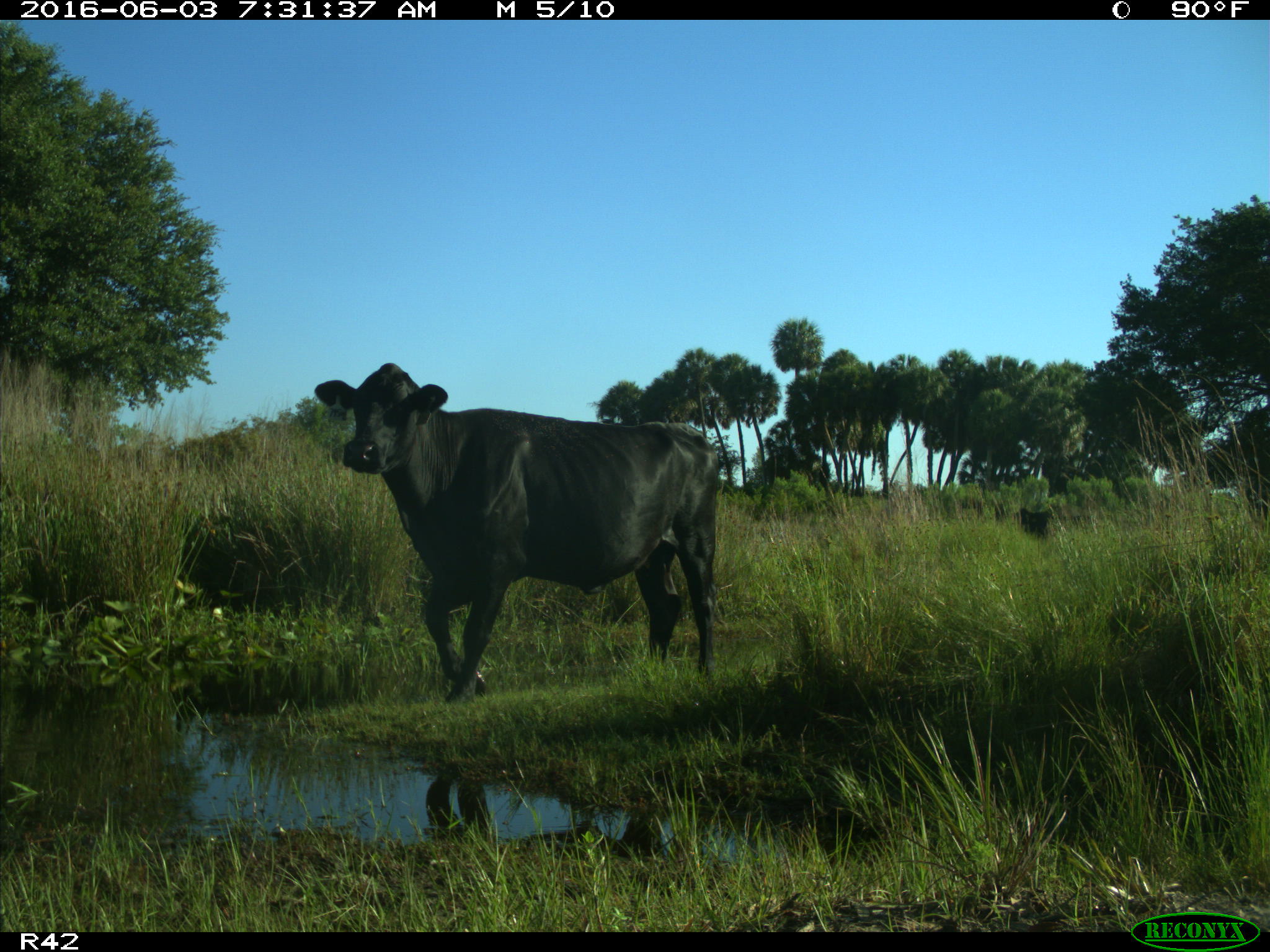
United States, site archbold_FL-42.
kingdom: Animalia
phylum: Chordata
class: Mammalia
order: Artiodactyla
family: Bovidae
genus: Bos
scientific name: Bos taurus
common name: domestic cow